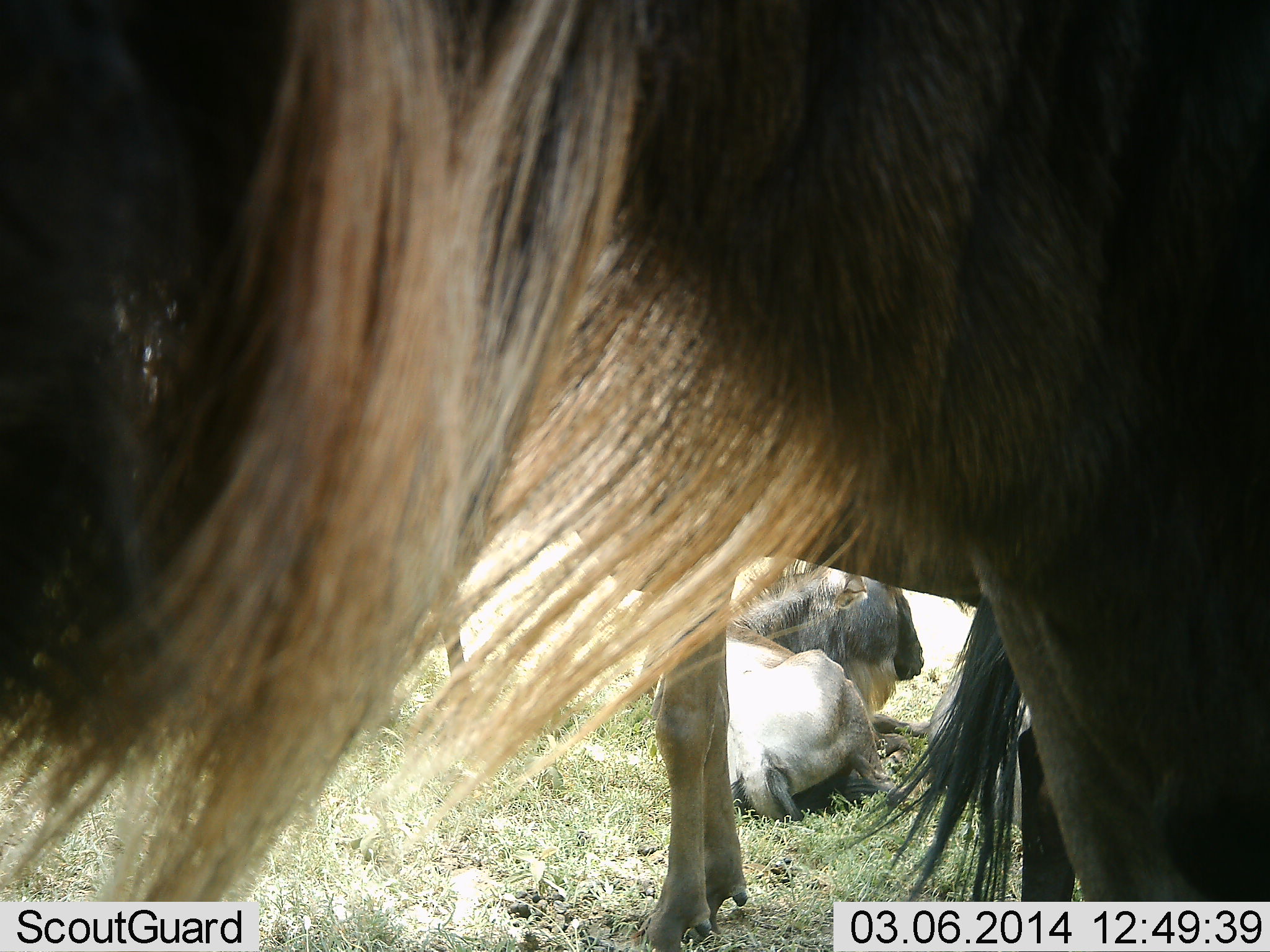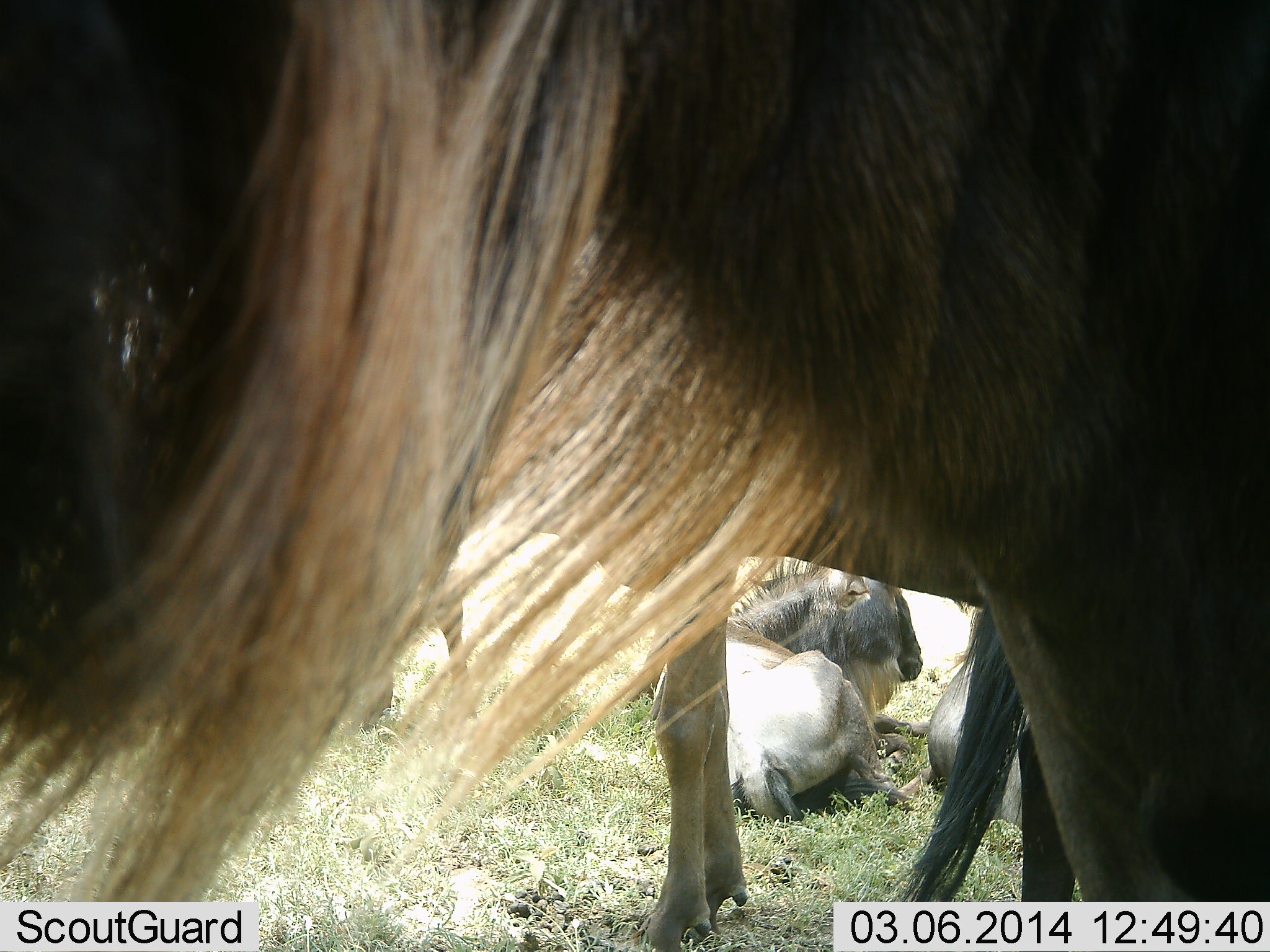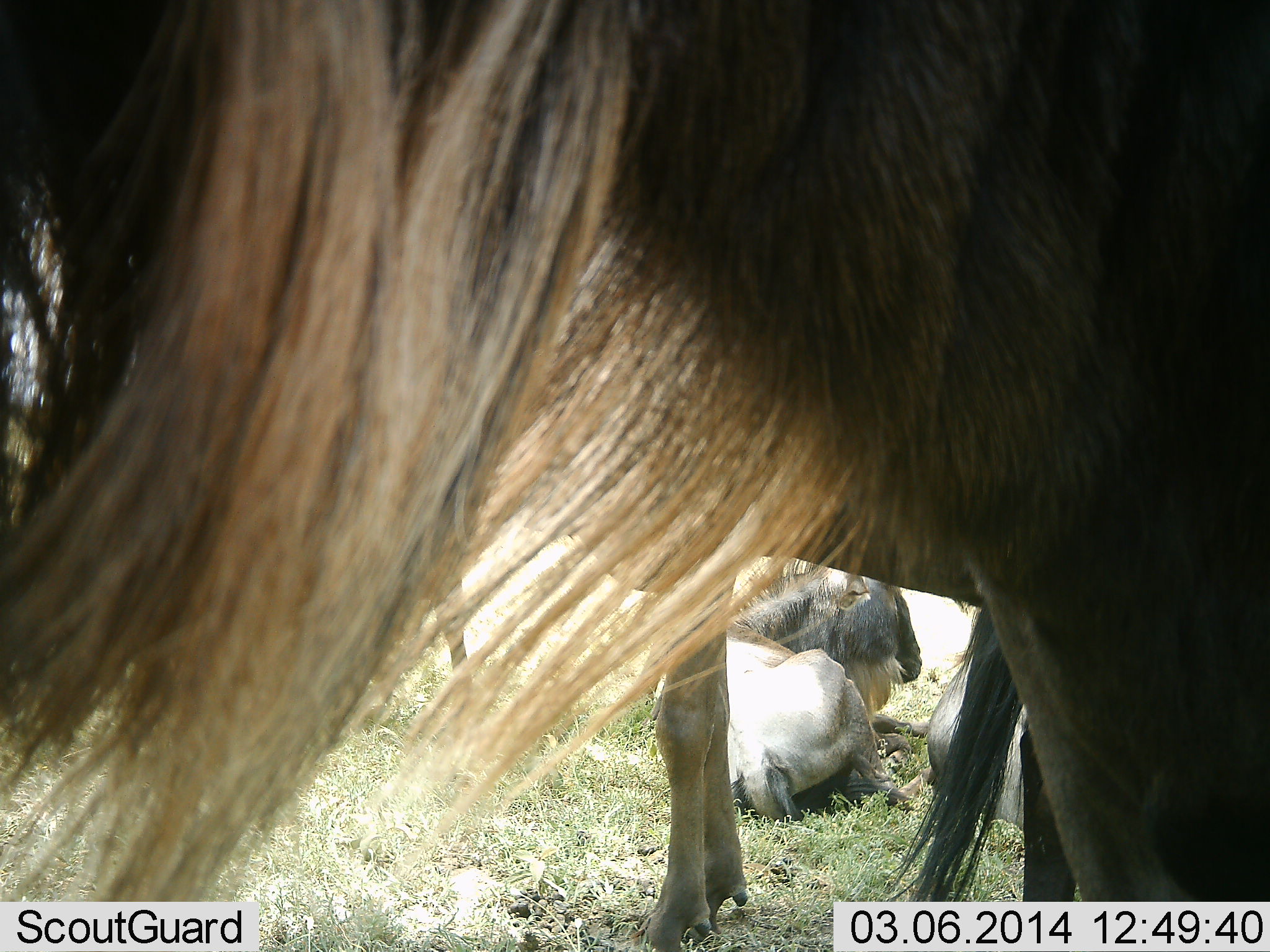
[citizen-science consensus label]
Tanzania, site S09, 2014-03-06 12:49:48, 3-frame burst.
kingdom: Animalia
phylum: Chordata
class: Mammalia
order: Artiodactyla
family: Bovidae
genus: Connochaetes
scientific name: Connochaetes taurinus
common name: blue wildebeest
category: wildebeest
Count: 4.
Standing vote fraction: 70%.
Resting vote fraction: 90%.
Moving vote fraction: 10%.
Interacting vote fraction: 10%.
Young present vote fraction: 10%.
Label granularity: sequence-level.